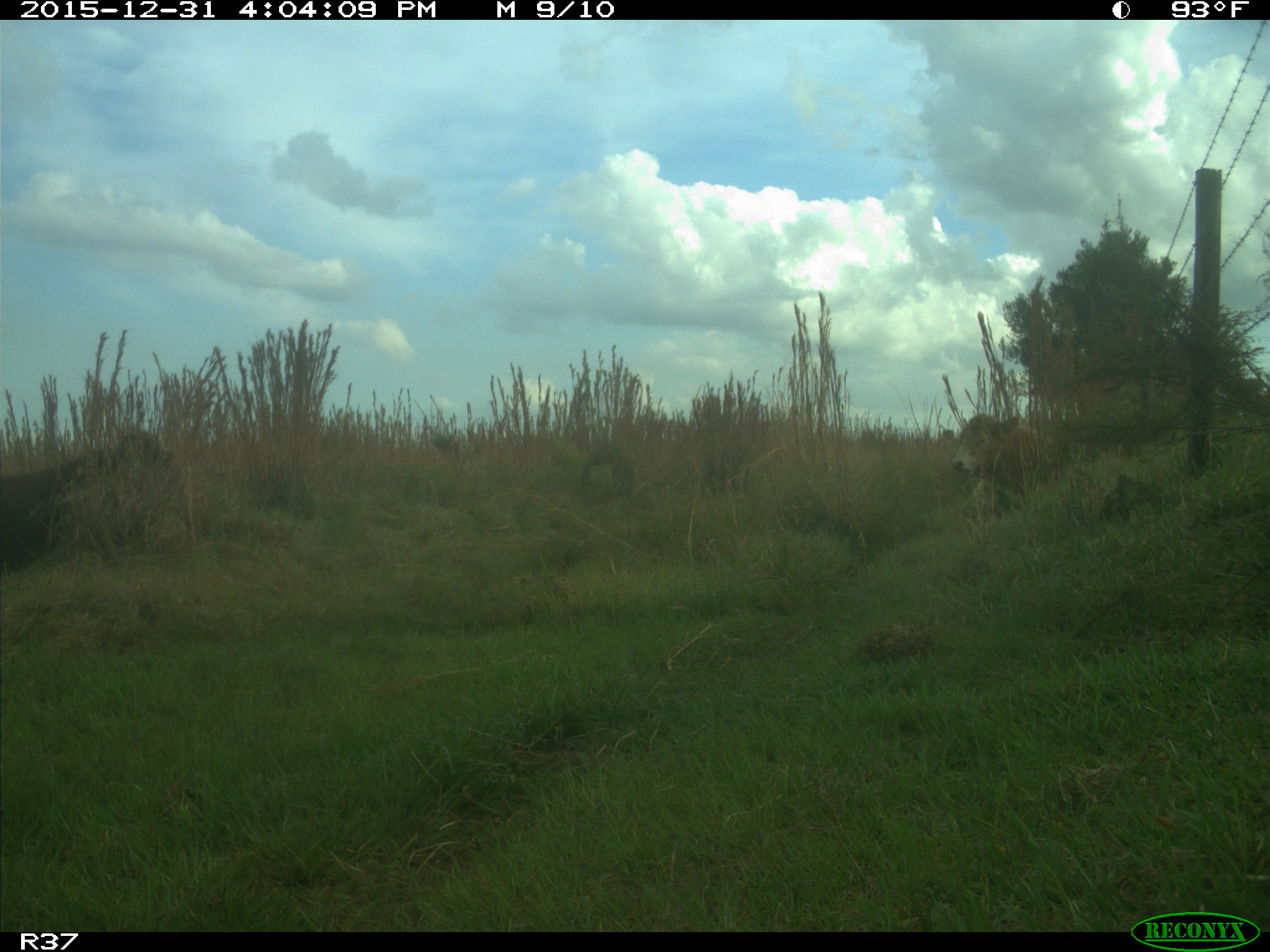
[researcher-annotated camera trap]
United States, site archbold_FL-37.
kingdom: Animalia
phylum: Chordata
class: Mammalia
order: Artiodactyla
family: Bovidae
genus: Bos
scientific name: Bos taurus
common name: domestic cow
Bos taurus (domestic cow).